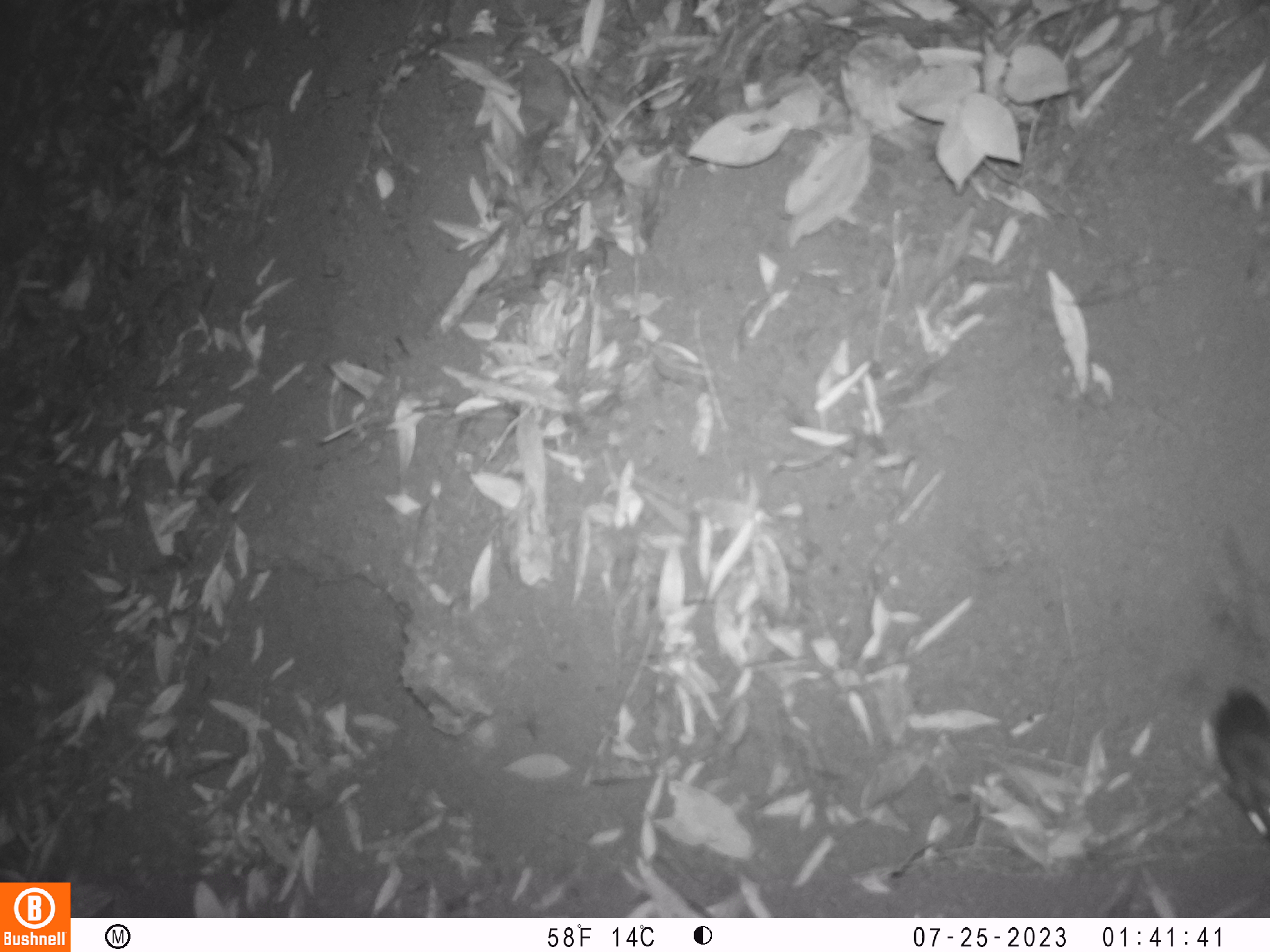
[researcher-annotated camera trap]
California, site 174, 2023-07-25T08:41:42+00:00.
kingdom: Animalia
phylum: Chordata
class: Mammalia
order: Rodentia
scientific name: Rodentia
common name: mouse or rat